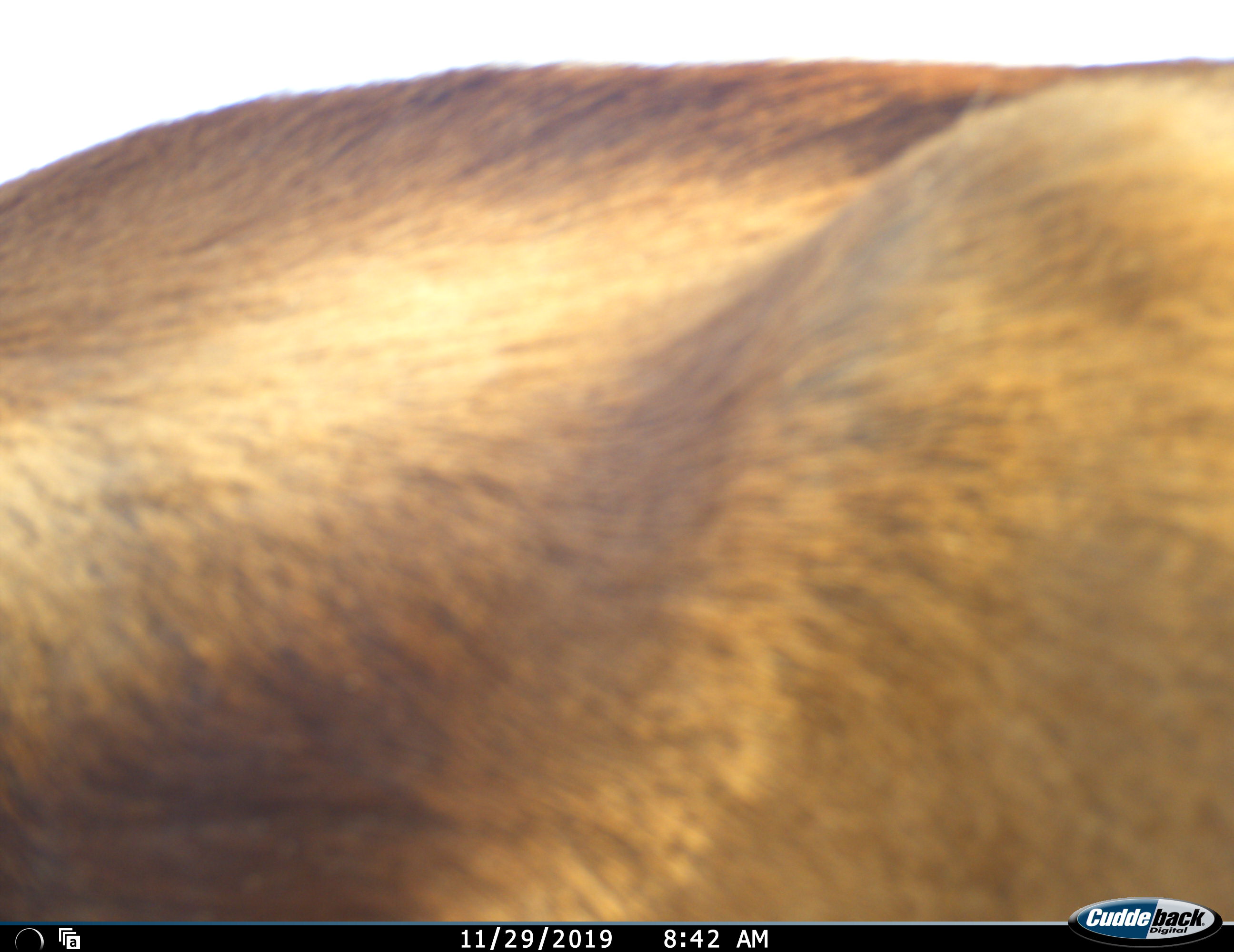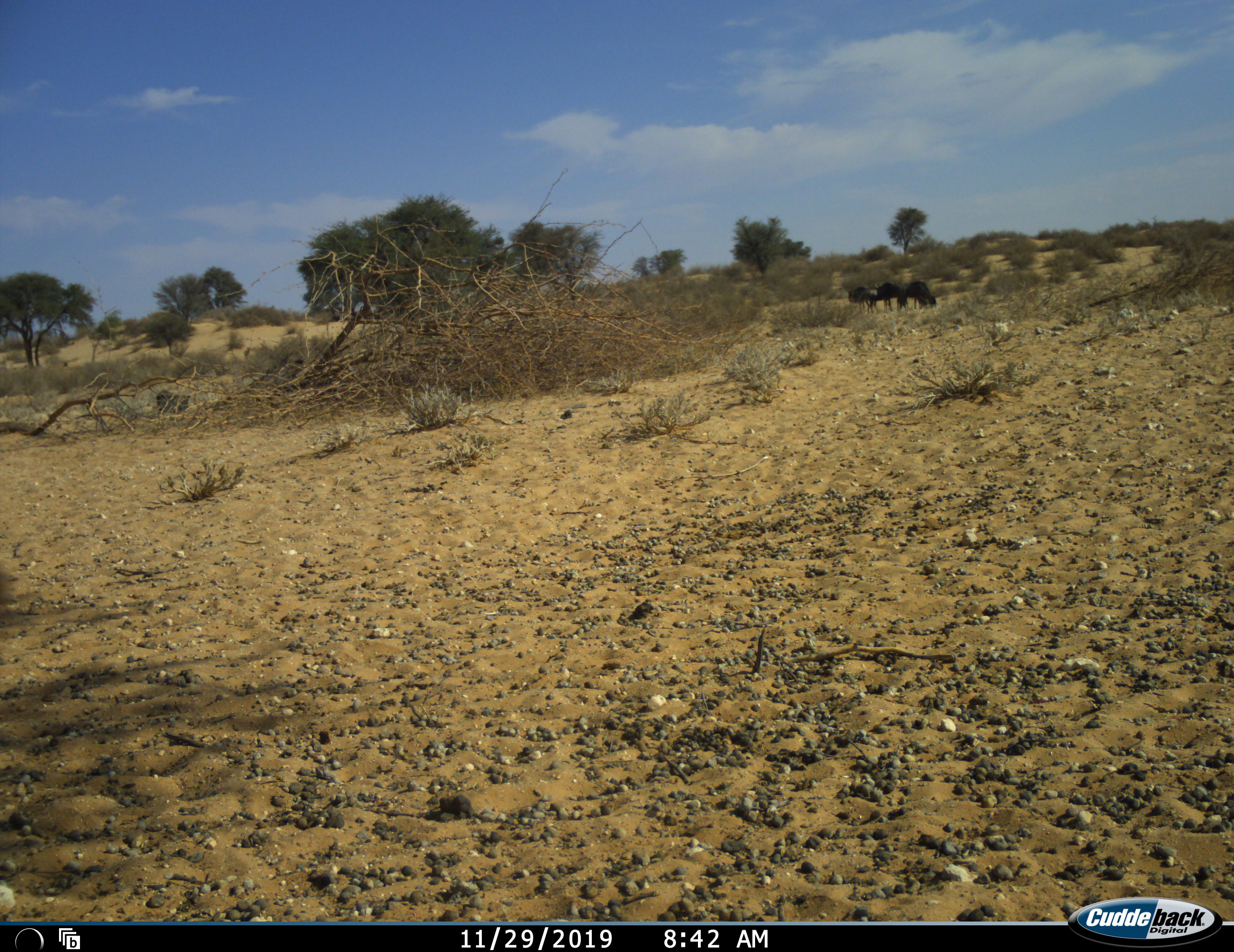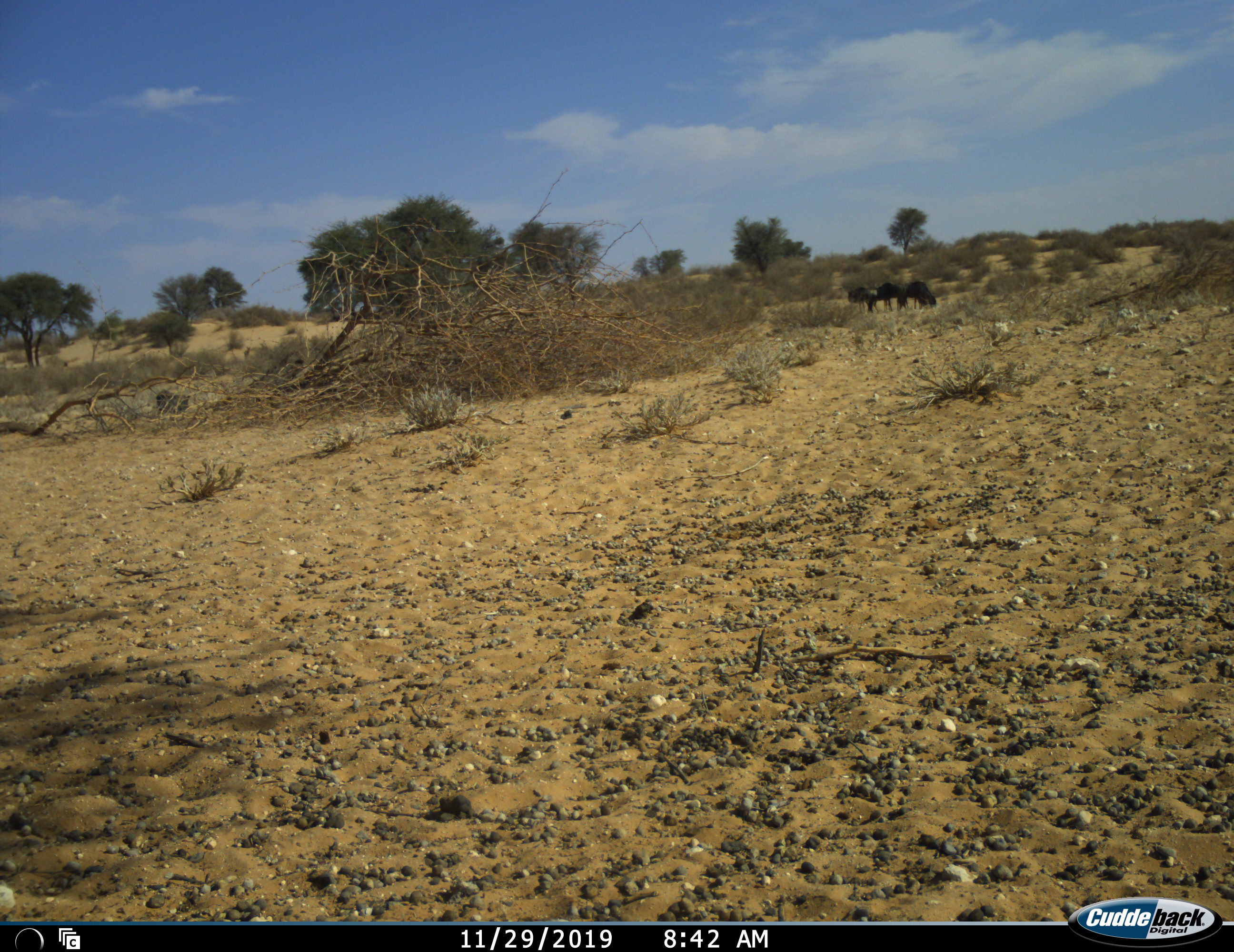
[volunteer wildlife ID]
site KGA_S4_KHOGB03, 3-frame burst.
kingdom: Animalia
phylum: Chordata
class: Mammalia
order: Artiodactyla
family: Bovidae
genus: Connochaetes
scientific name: Connochaetes taurinus taurinus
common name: blue wildebeest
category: wildebeestblue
Wildebeestblue (blue wildebeest) (Connochaetes taurinus taurinus), count 4. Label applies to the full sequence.